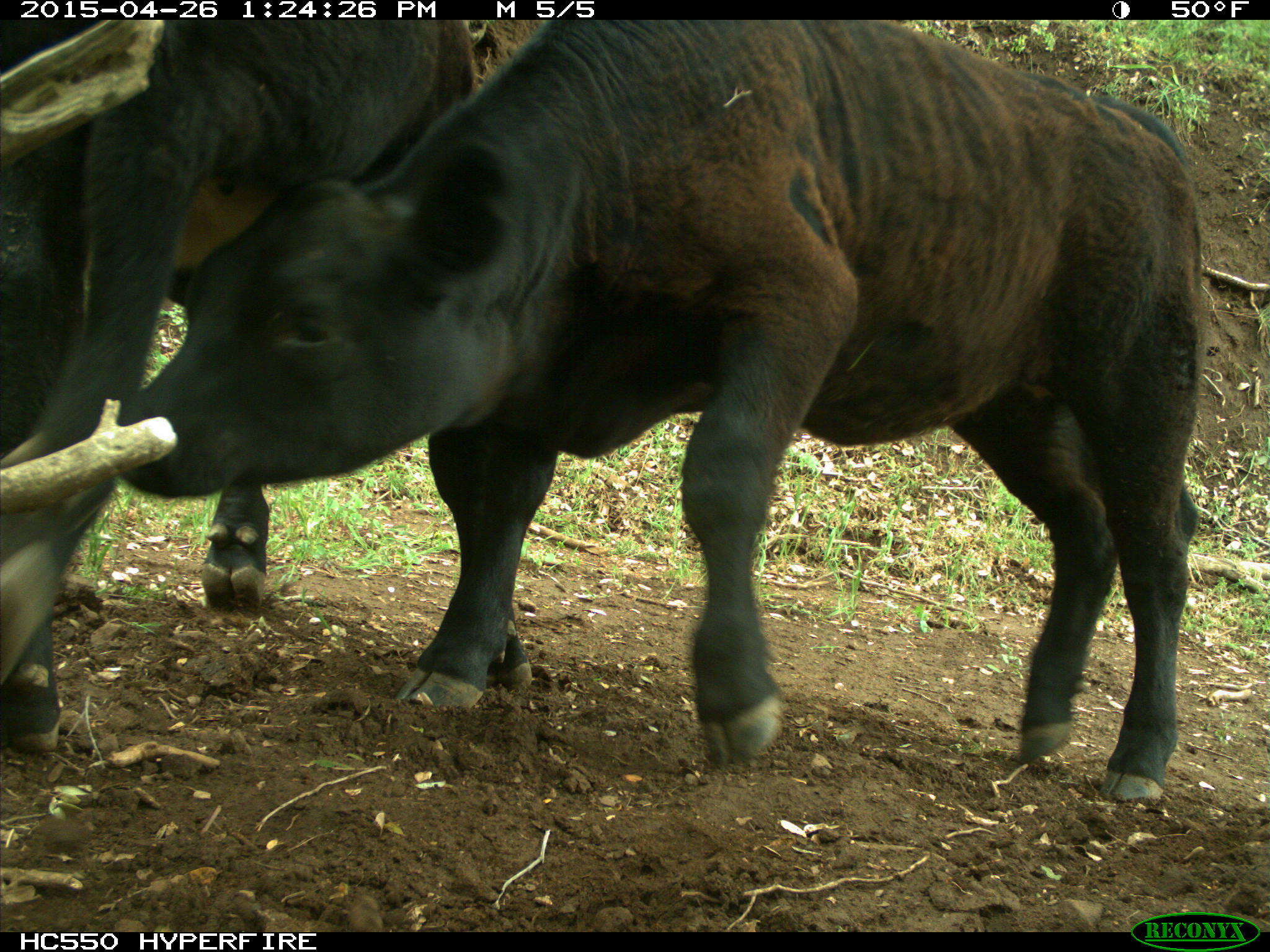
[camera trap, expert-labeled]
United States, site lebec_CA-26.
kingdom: Animalia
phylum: Chordata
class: Mammalia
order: Artiodactyla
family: Bovidae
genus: Bos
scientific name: Bos taurus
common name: domestic cow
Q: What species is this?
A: Bos taurus (domestic cow).